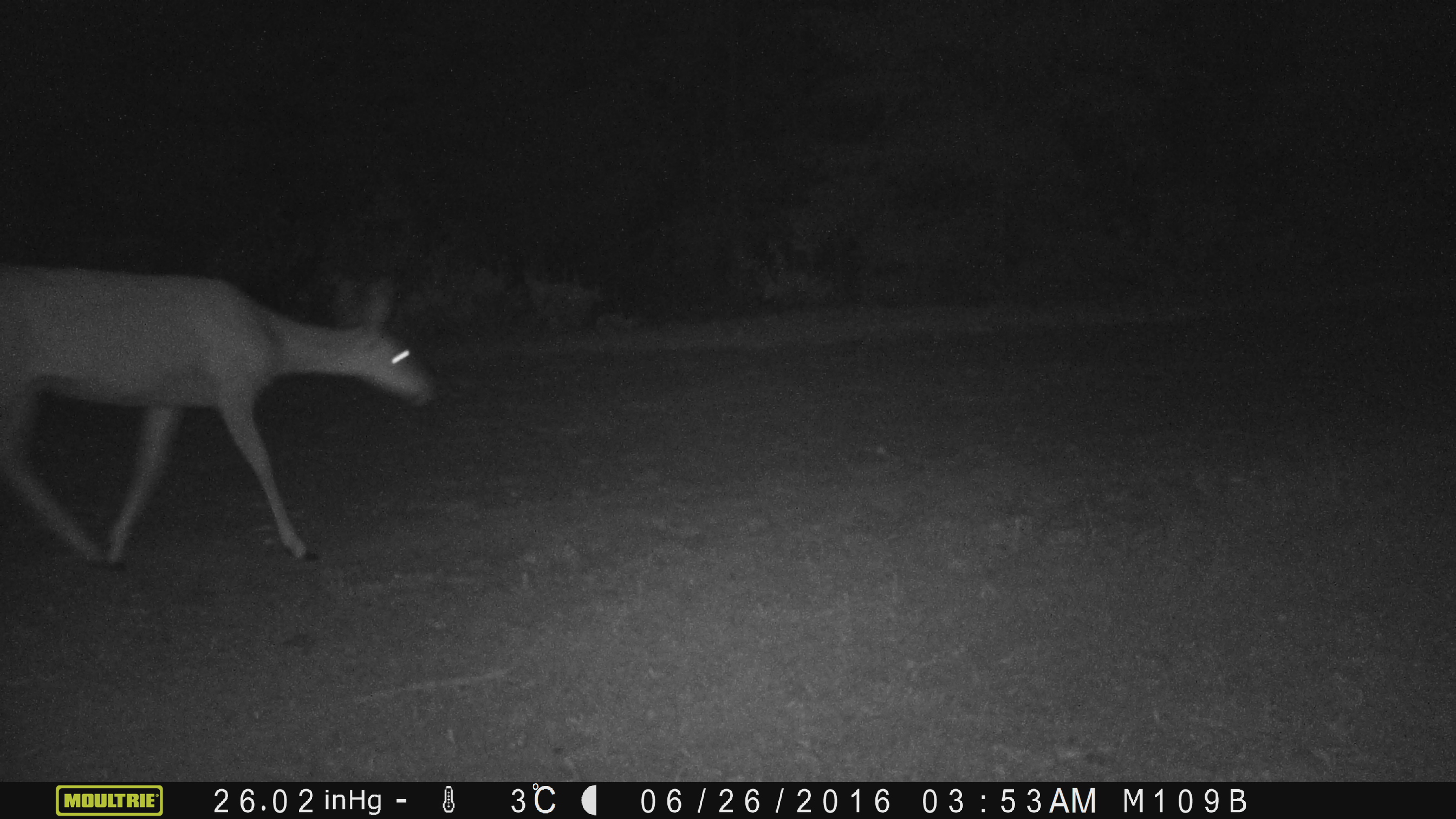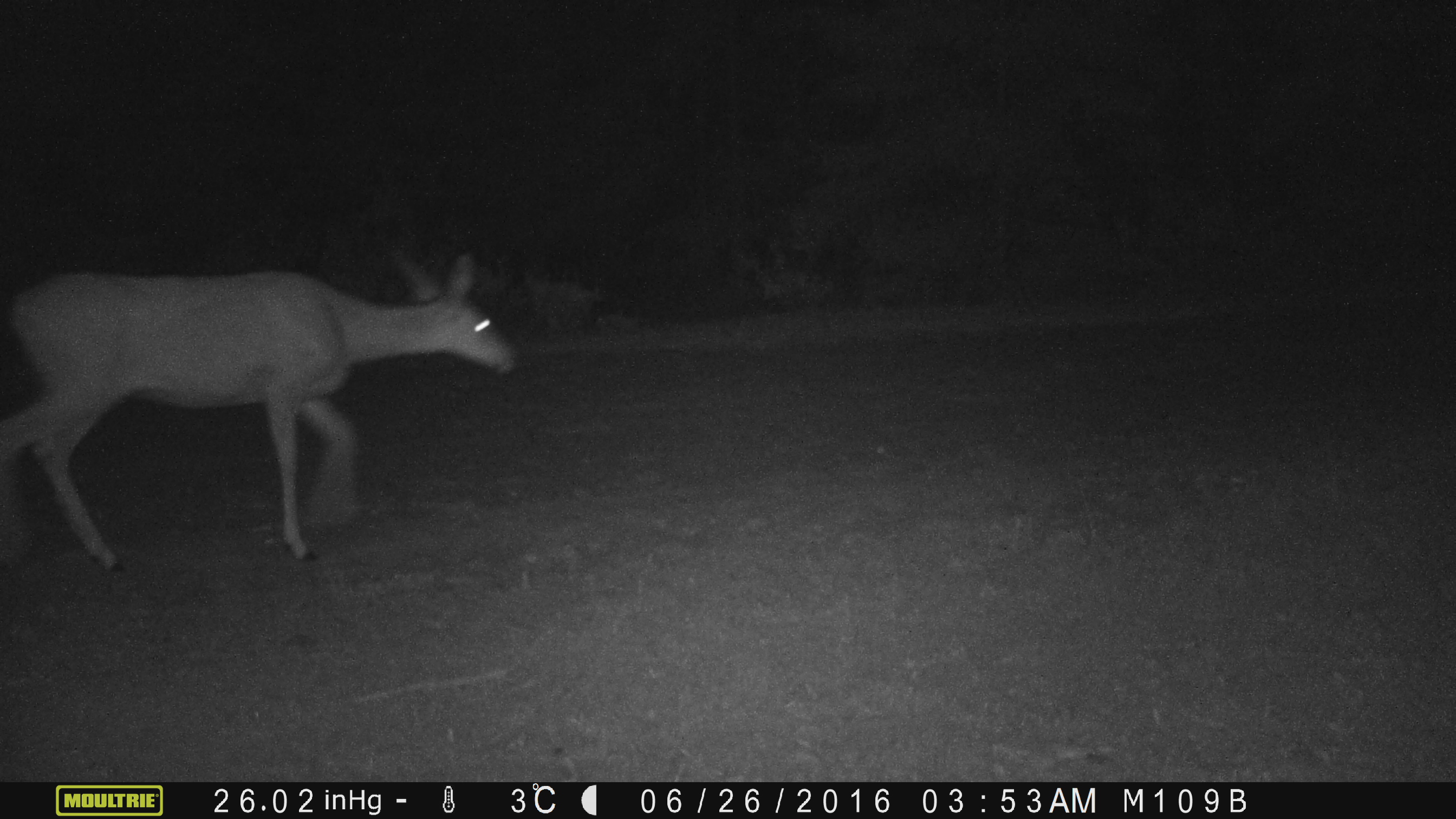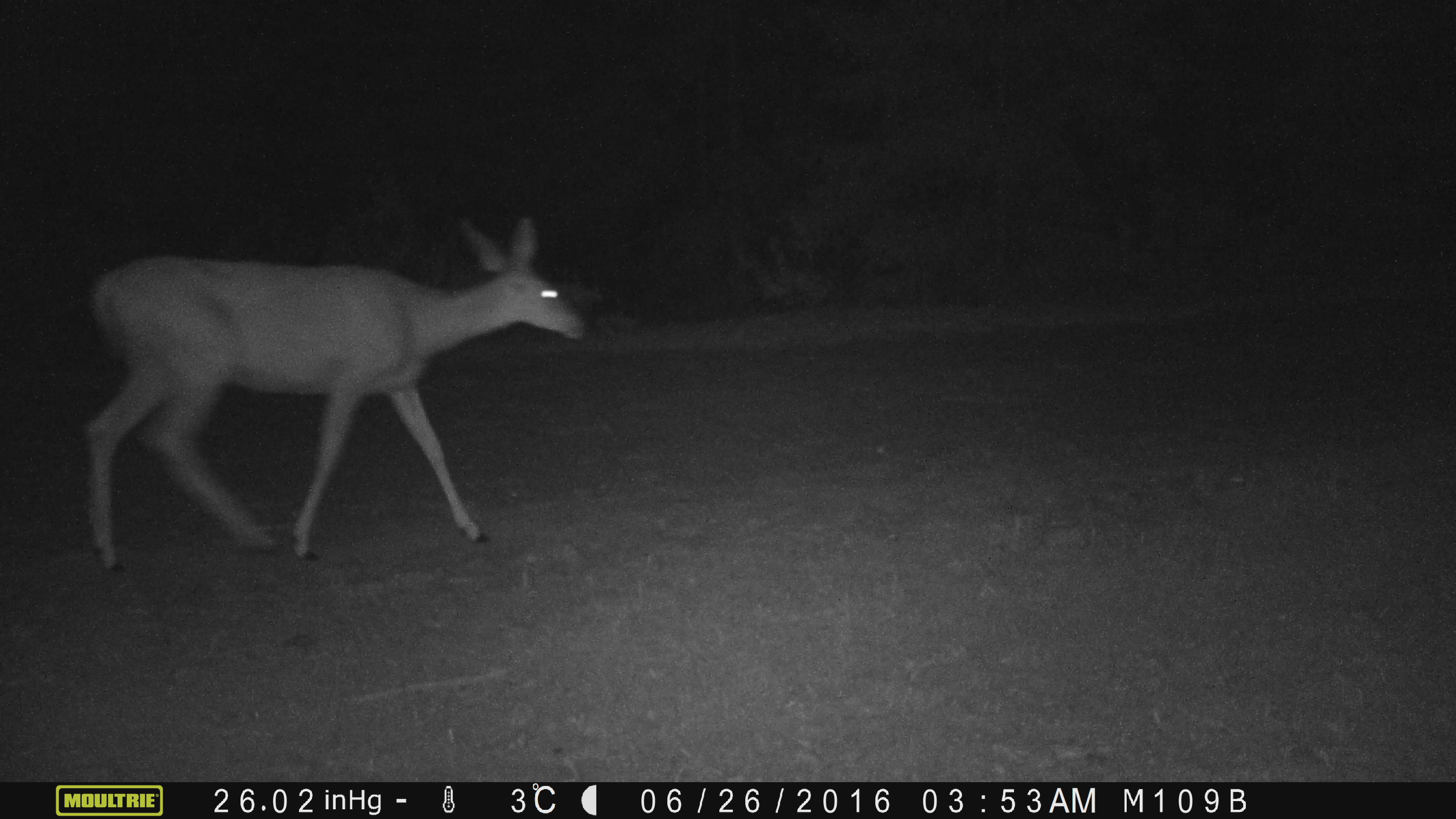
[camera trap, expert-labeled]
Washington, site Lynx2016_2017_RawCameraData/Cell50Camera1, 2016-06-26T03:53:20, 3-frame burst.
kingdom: Animalia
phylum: Chordata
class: Mammalia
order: Artiodactyla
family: Cervidae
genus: Odocoileus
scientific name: Odocoileus hemionus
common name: mule deer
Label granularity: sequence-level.